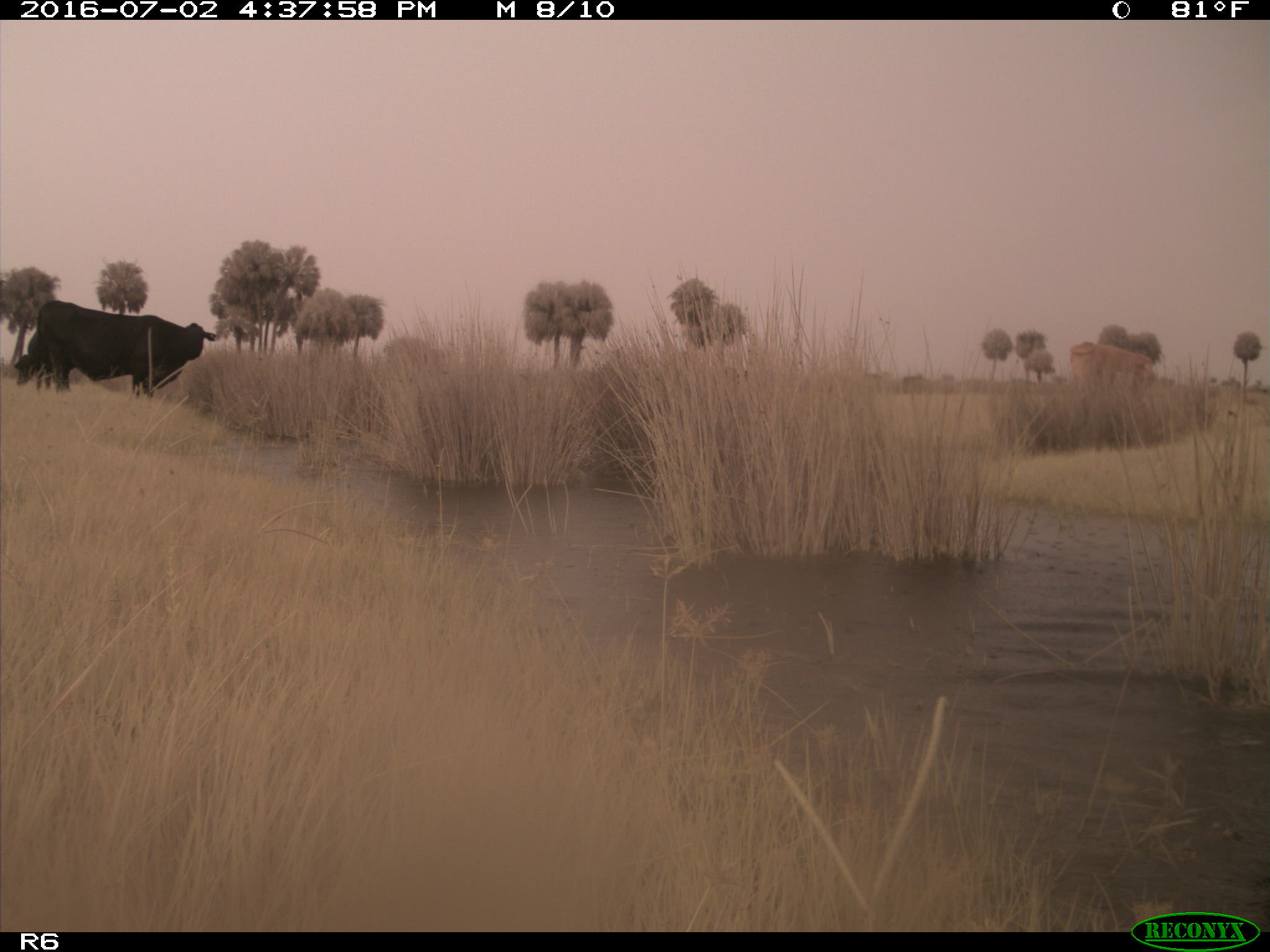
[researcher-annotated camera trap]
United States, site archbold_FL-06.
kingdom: Animalia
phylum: Chordata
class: Mammalia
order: Artiodactyla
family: Bovidae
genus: Bos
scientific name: Bos taurus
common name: domestic cow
Bos taurus (domestic cow).